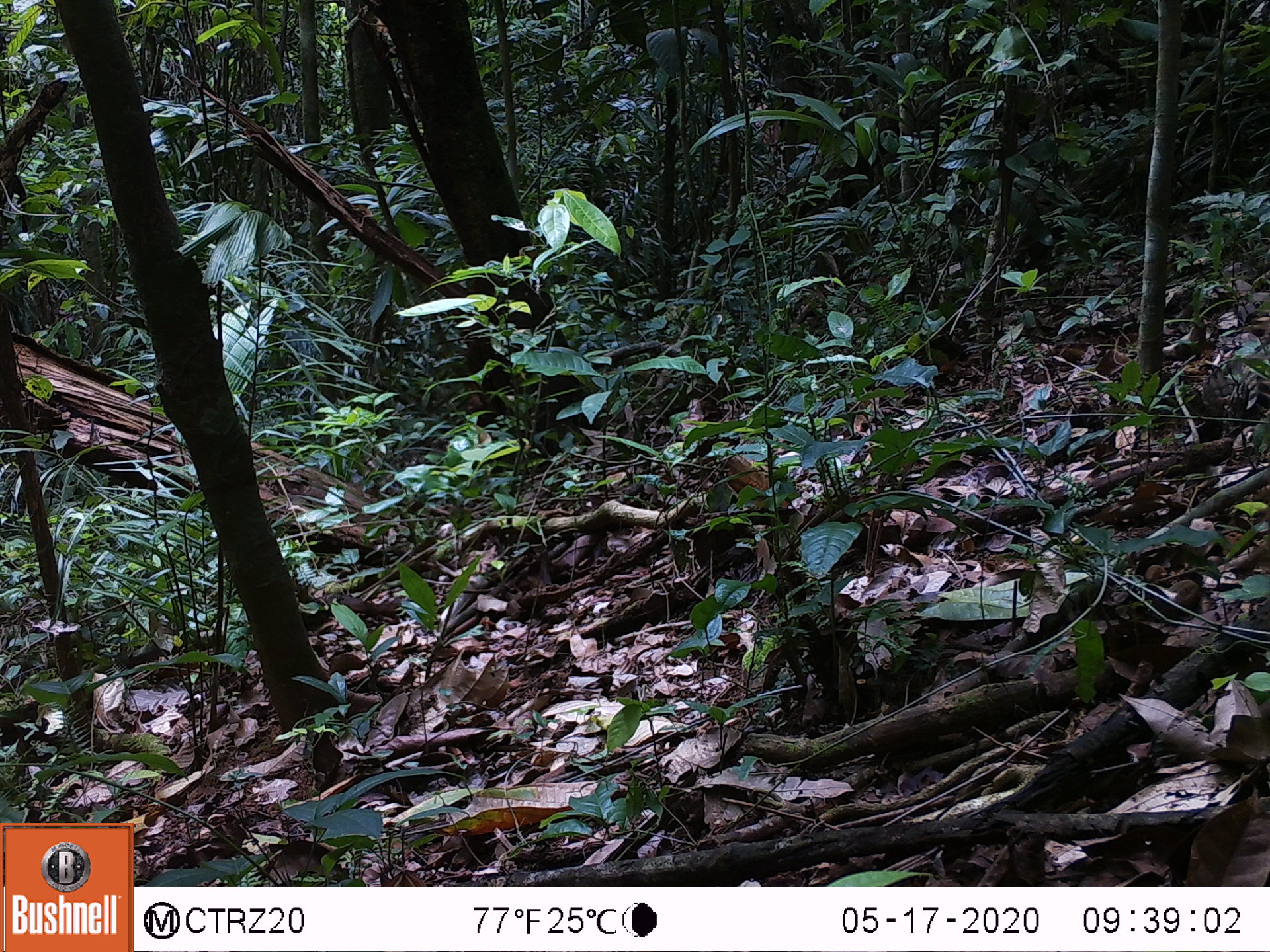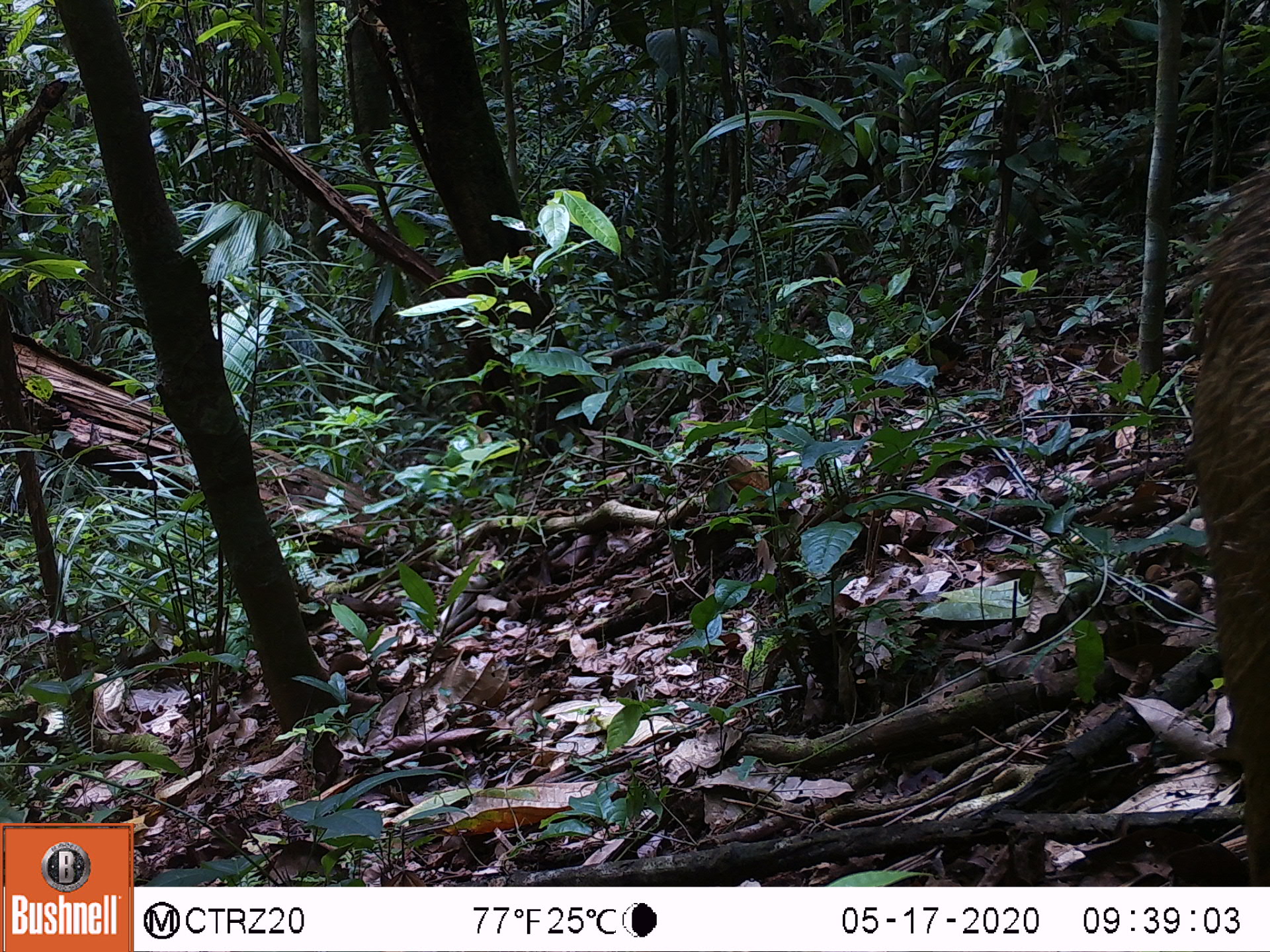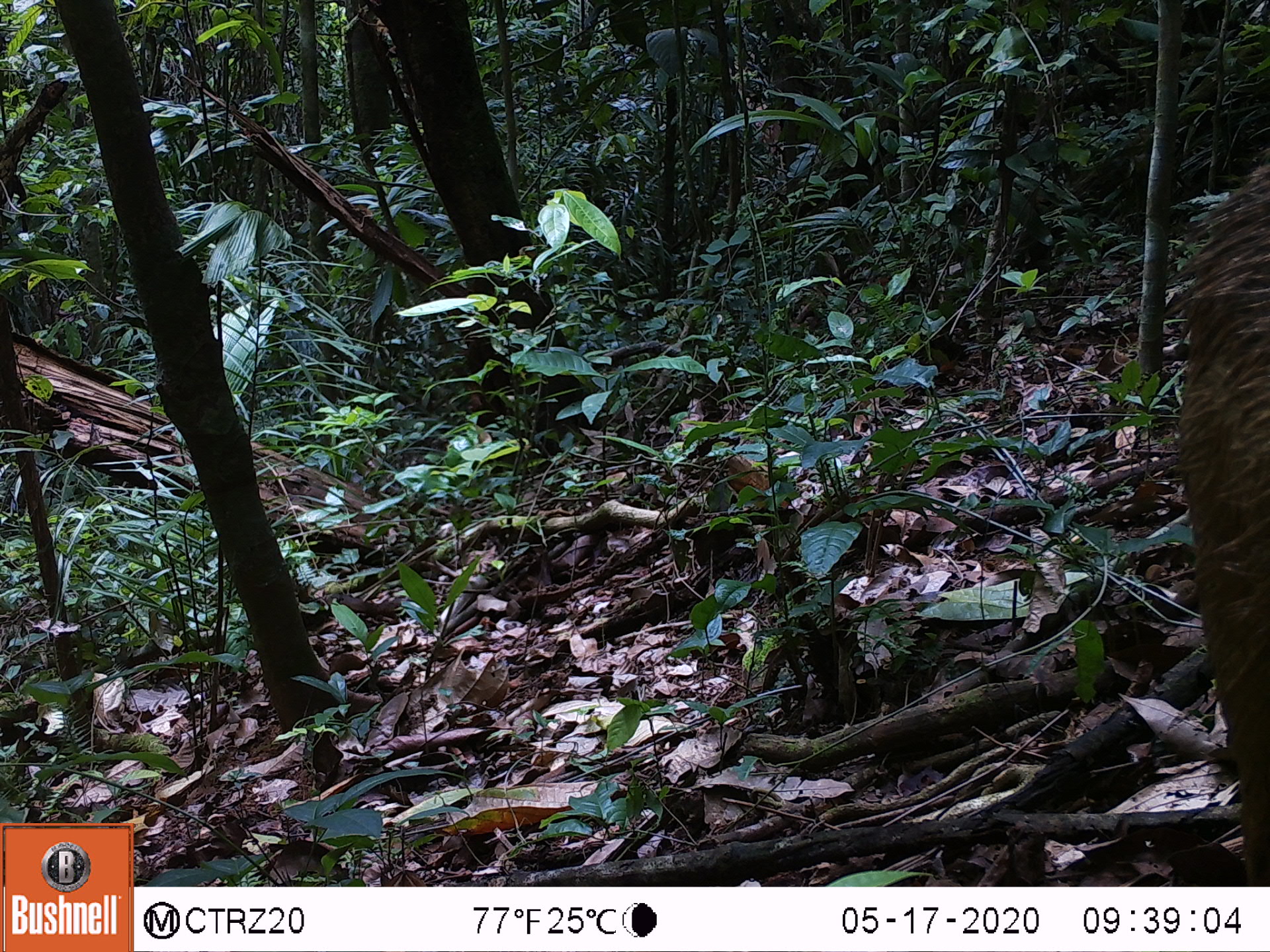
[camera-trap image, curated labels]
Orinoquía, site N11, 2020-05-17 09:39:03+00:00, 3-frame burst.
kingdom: Animalia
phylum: Chordata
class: Mammalia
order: Artiodactyla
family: Tayassuidae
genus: Pecari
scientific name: Pecari tajacu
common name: collared peccary